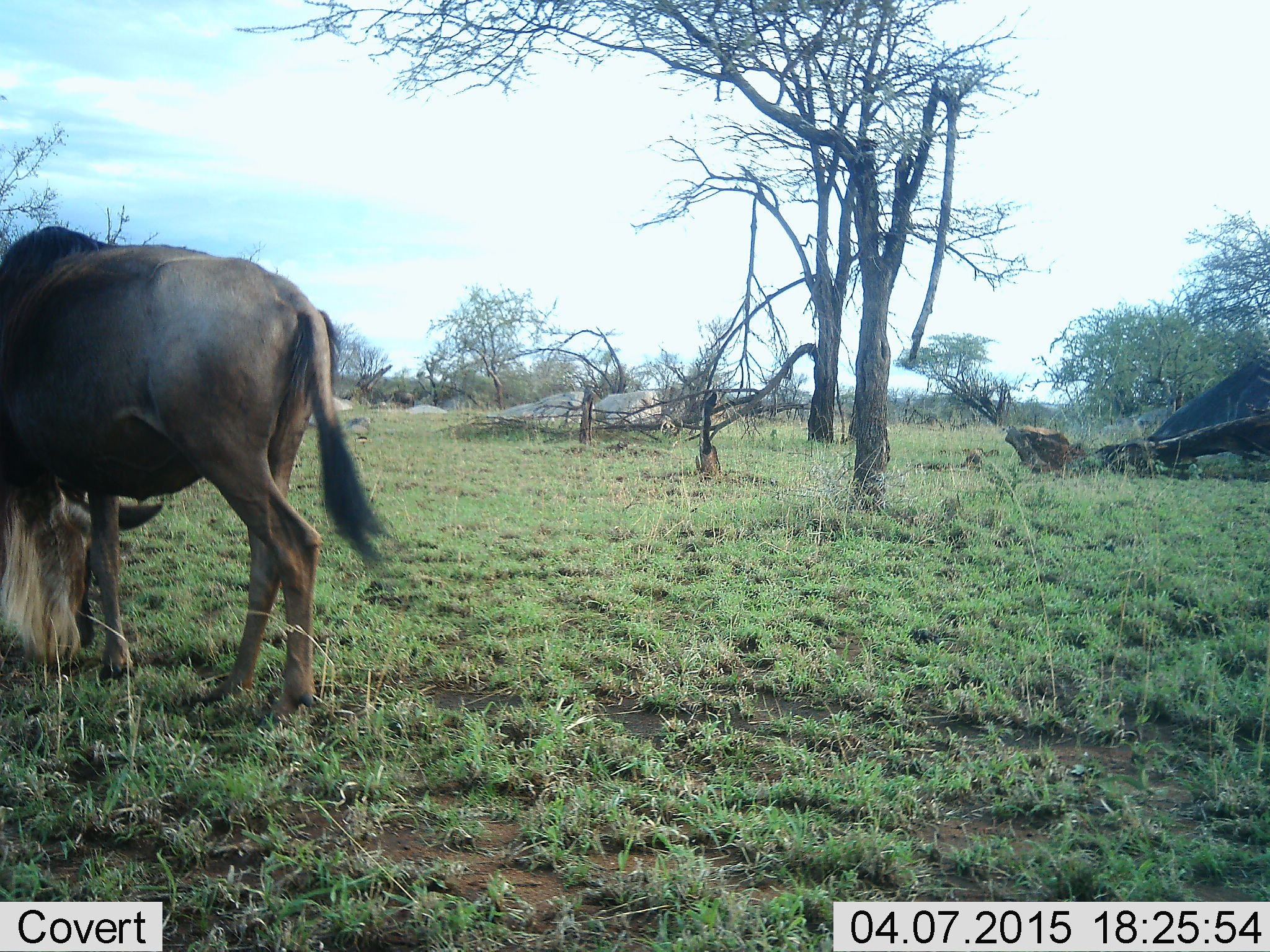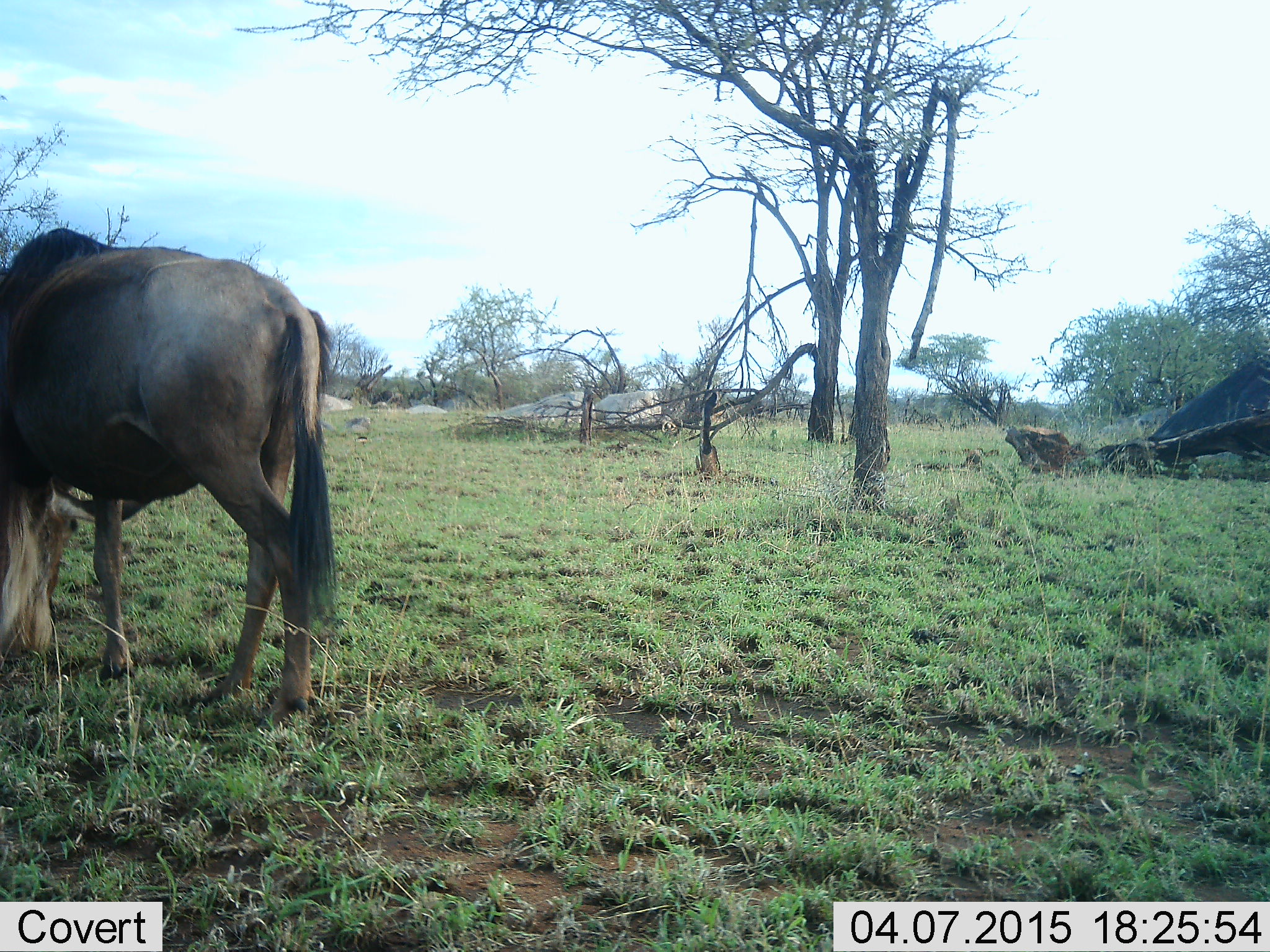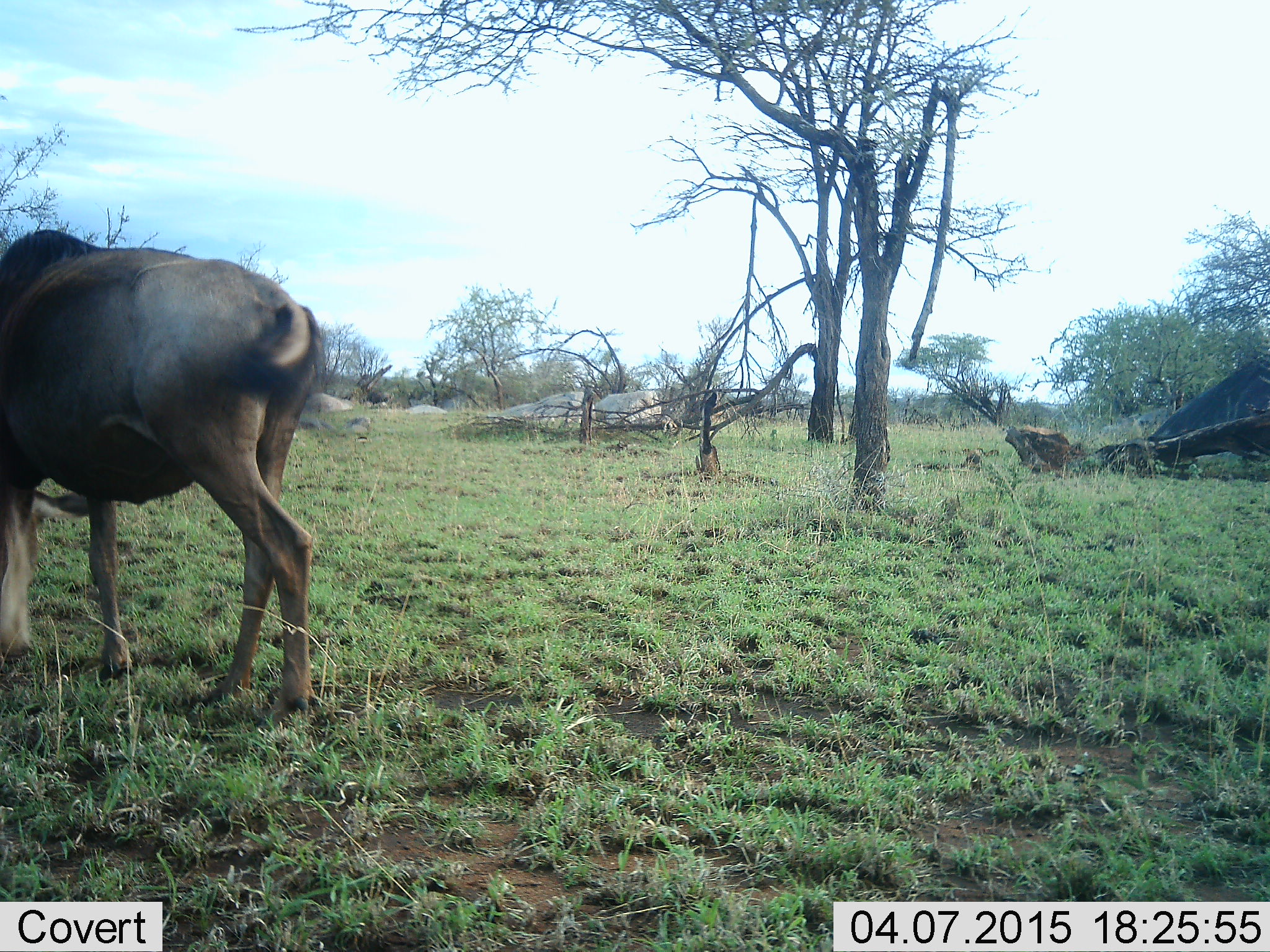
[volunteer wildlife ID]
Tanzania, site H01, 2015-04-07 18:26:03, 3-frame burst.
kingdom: Animalia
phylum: Chordata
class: Mammalia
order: Artiodactyla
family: Bovidae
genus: Connochaetes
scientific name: Connochaetes taurinus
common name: blue wildebeest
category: wildebeest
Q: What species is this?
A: Wildebeest (blue wildebeest) (Connochaetes taurinus).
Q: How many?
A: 1.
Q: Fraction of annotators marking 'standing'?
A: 40%.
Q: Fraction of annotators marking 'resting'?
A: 0%.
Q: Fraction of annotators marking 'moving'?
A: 30%.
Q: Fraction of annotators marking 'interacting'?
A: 0%.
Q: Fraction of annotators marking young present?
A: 0%.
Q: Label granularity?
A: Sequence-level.